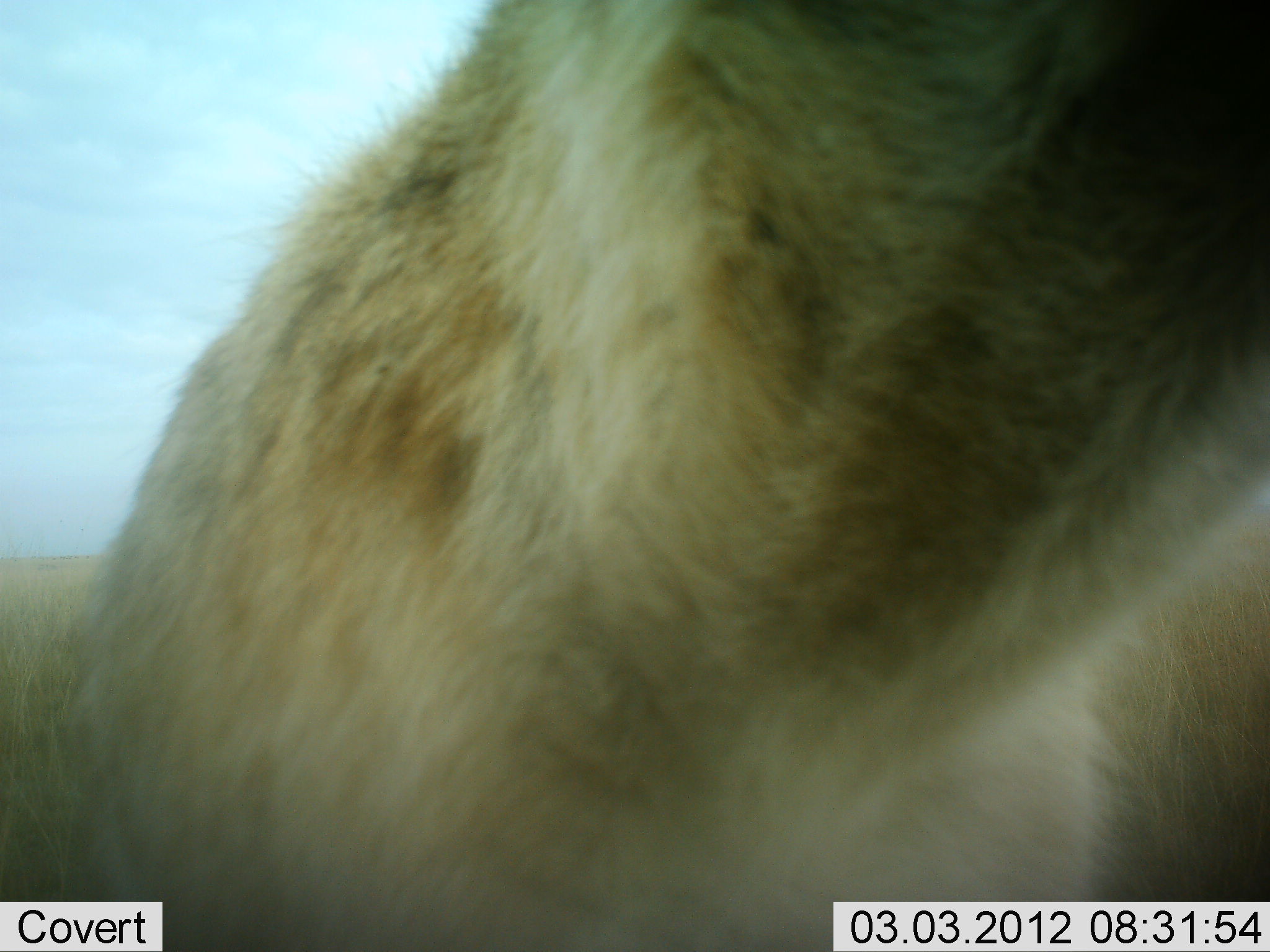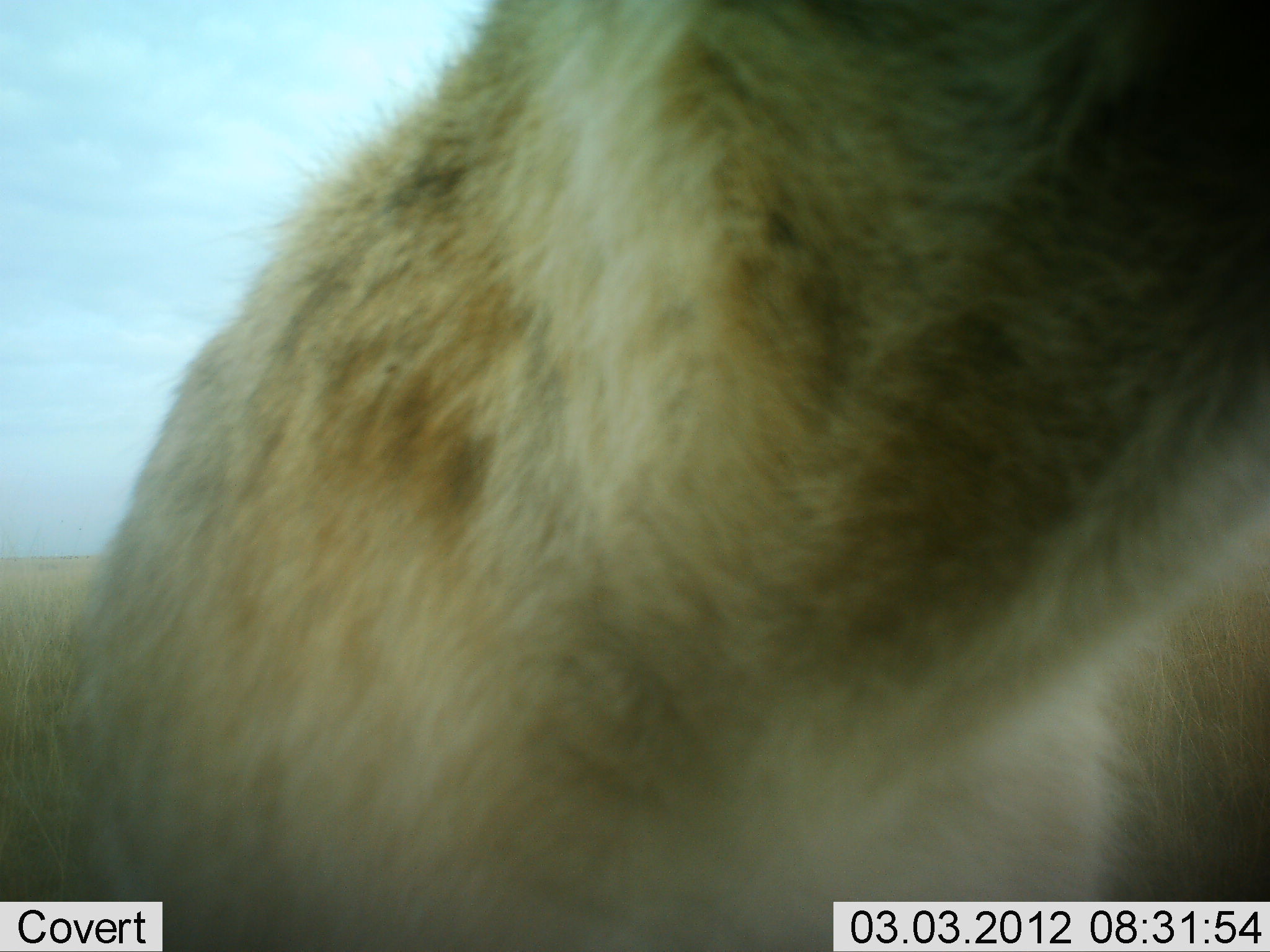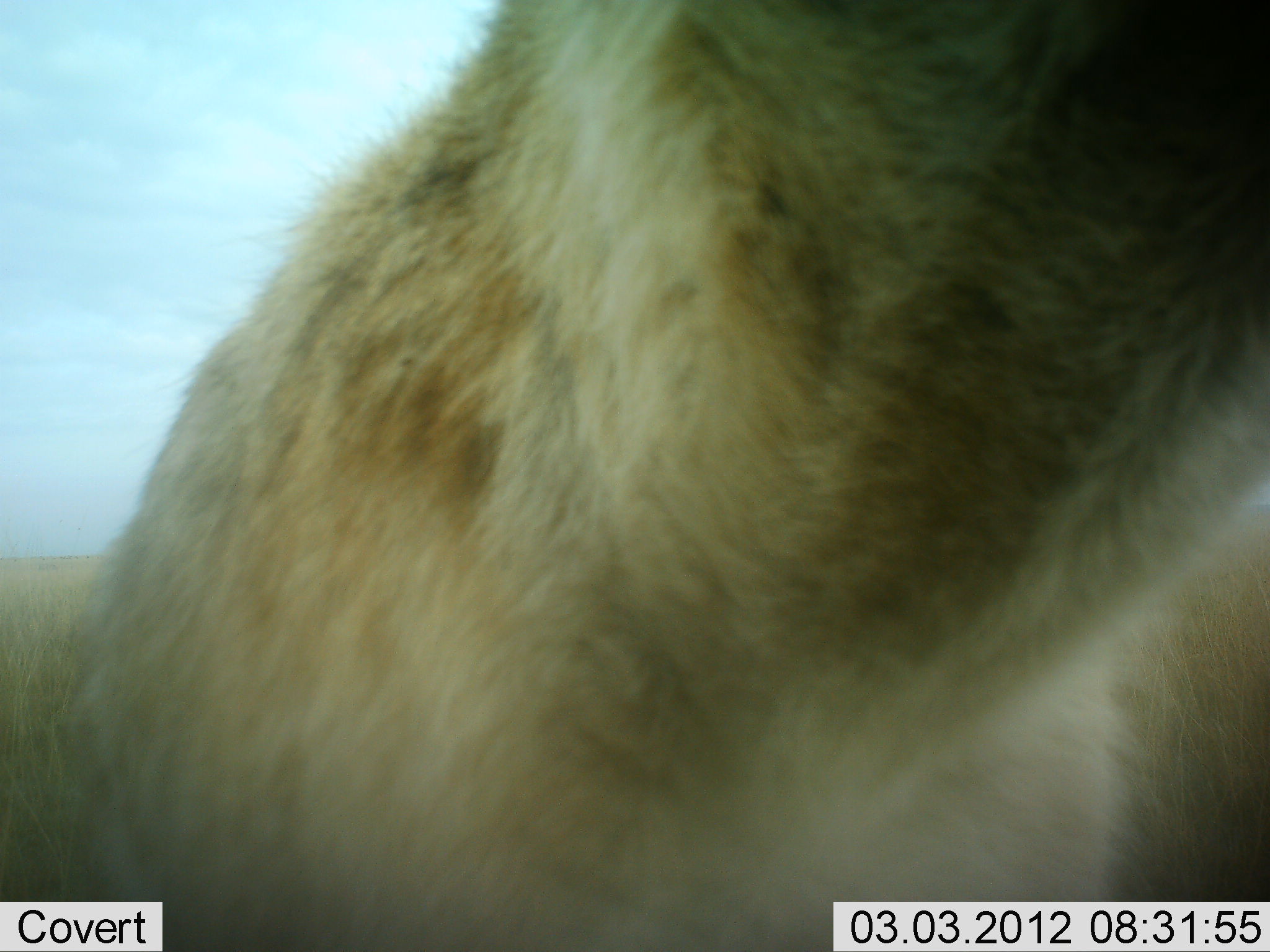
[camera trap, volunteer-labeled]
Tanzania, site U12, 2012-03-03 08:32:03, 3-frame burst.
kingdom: Animalia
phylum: Chordata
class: Mammalia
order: Carnivora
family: Hyaenidae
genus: Crocuta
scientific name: Crocuta crocuta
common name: spotted hyena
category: hyenaspotted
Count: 1.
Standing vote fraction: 100%.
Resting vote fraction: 0%.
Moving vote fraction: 0%.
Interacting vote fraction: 0%.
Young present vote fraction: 0%.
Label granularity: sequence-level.